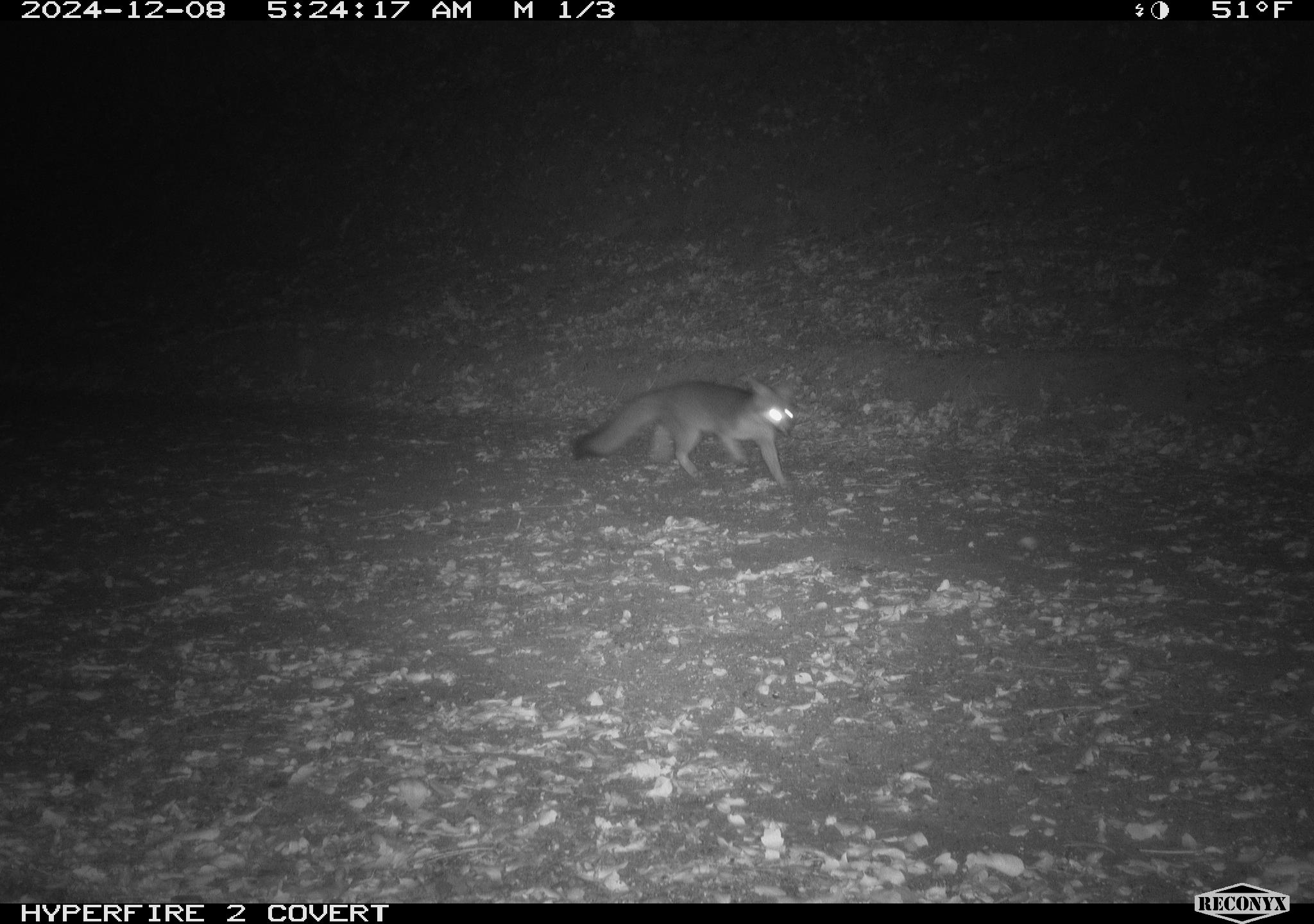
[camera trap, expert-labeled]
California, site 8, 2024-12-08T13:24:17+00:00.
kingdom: Animalia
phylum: Chordata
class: Mammalia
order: Carnivora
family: Canidae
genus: Urocyon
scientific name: Urocyon cinereoargenteus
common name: gray fox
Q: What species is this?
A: Gray fox (Urocyon cinereoargenteus).